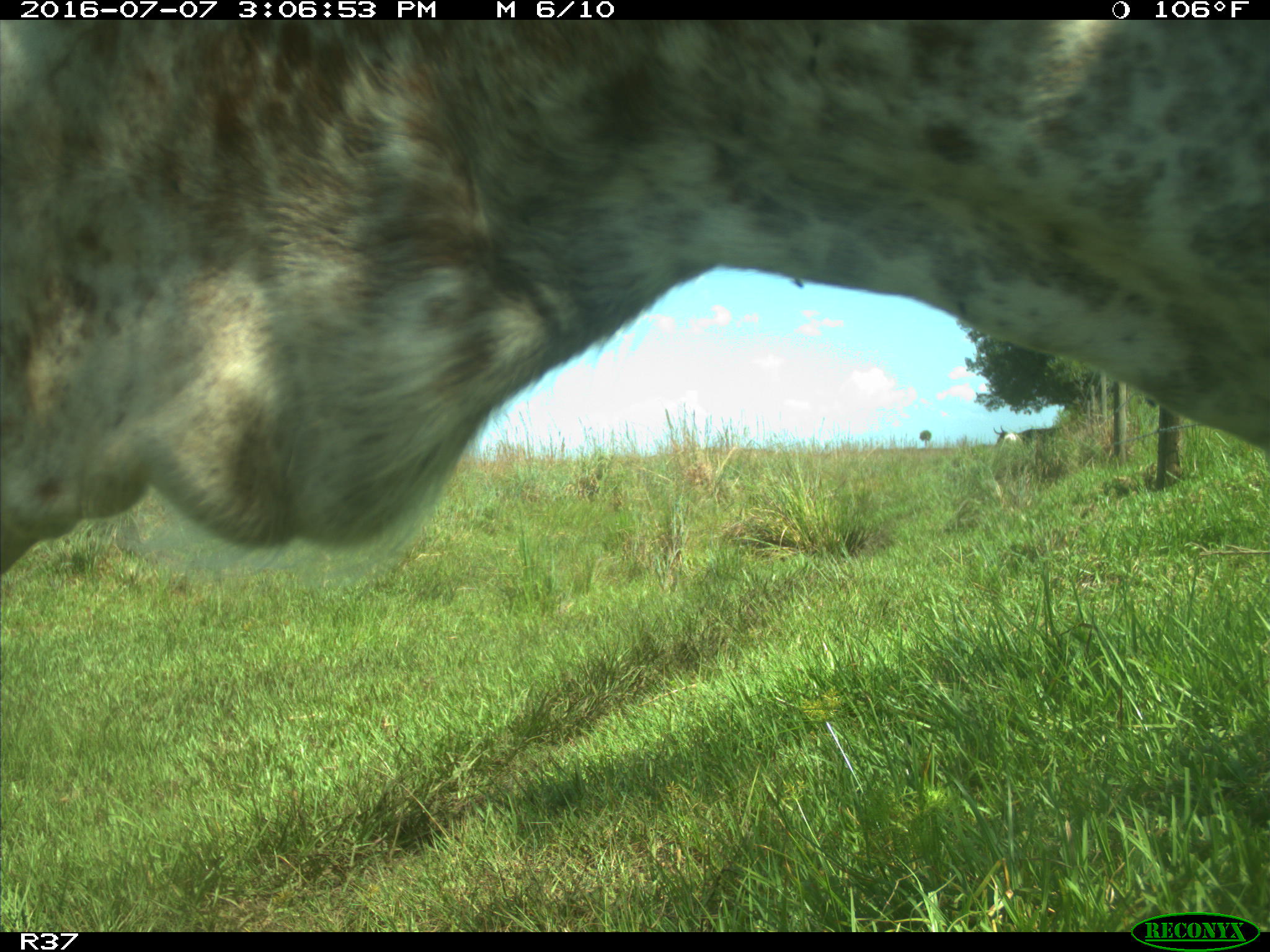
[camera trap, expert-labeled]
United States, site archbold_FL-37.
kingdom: Animalia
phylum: Chordata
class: Mammalia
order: Artiodactyla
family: Bovidae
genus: Bos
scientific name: Bos taurus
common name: domestic cow